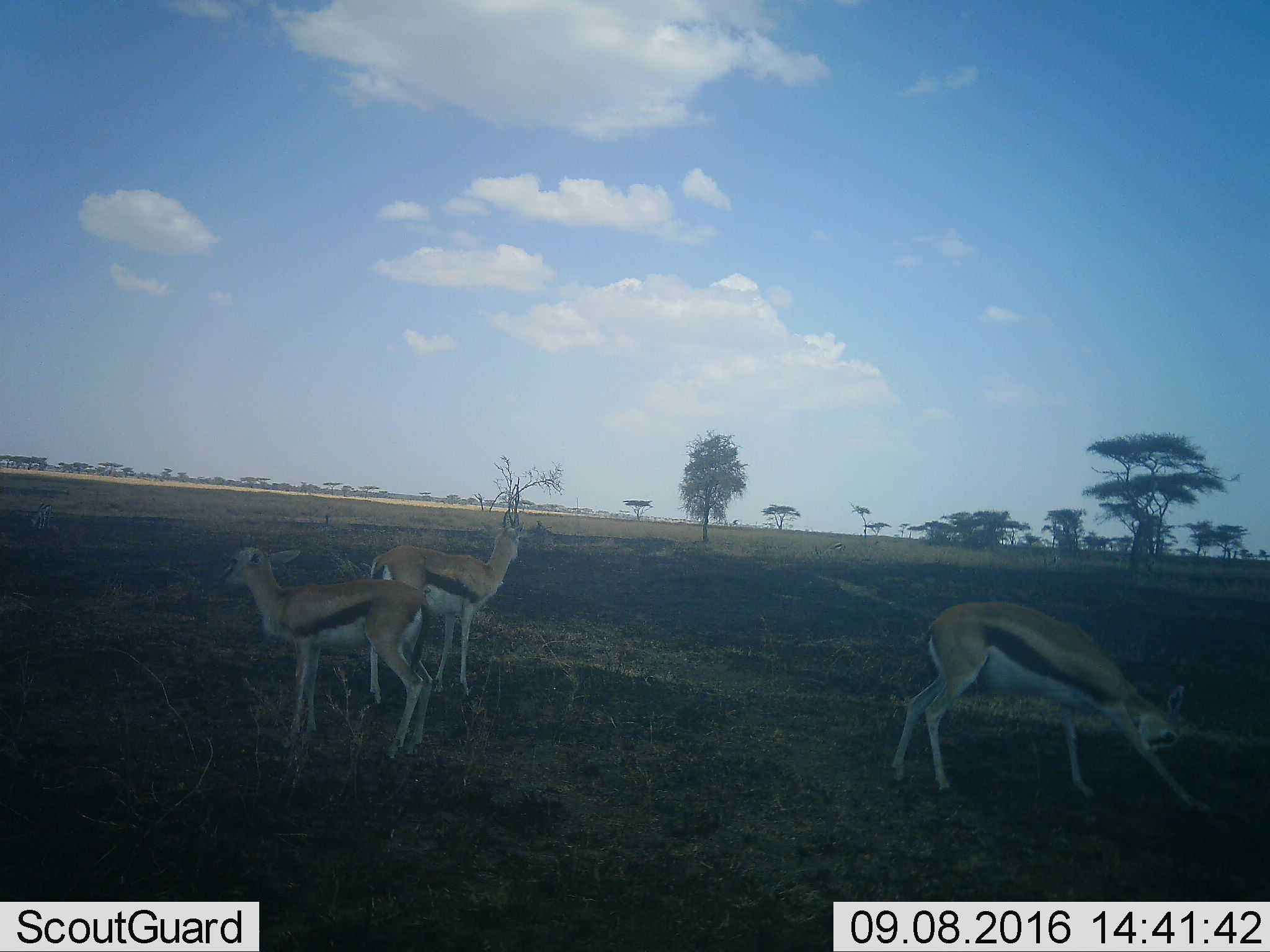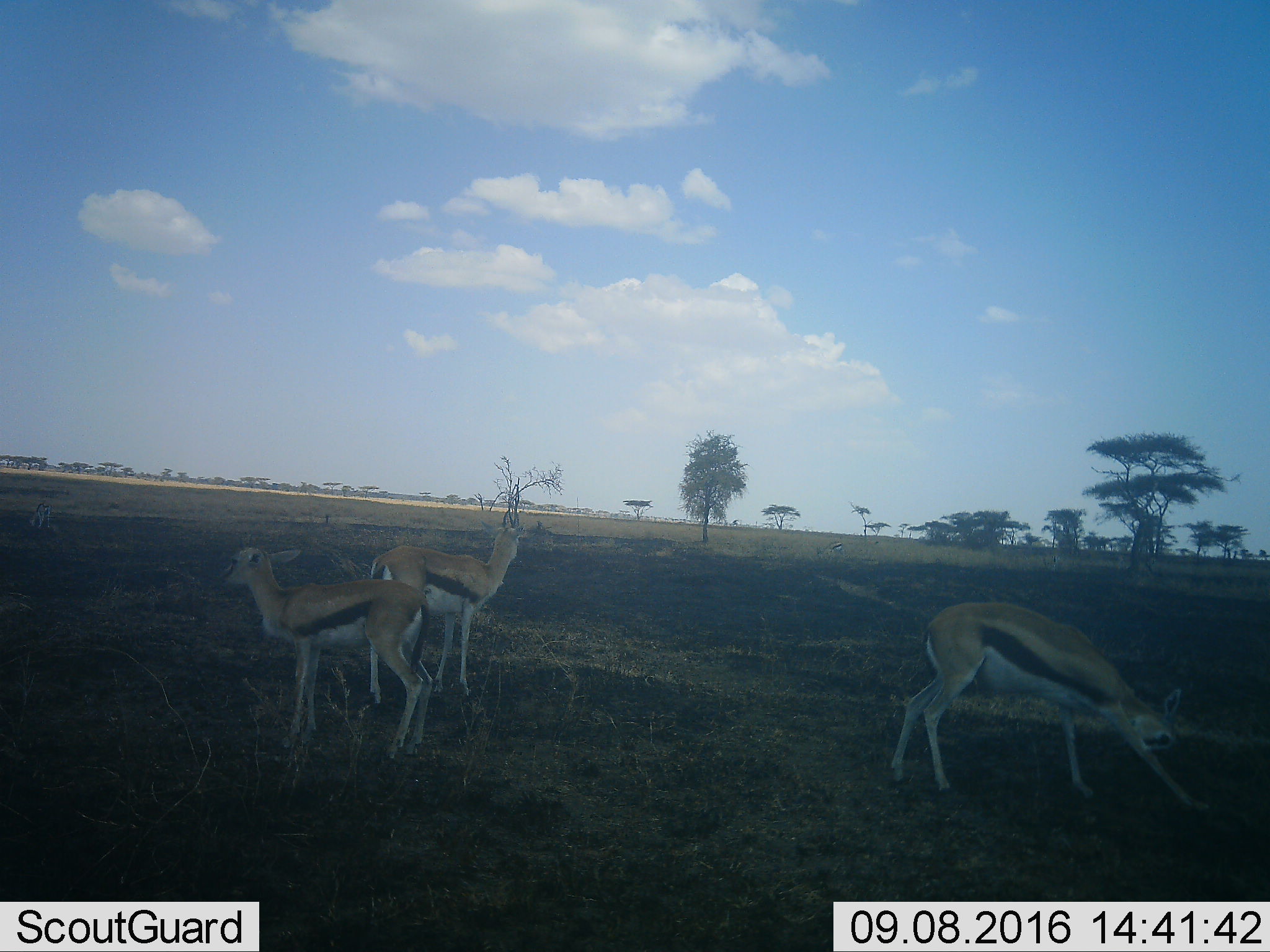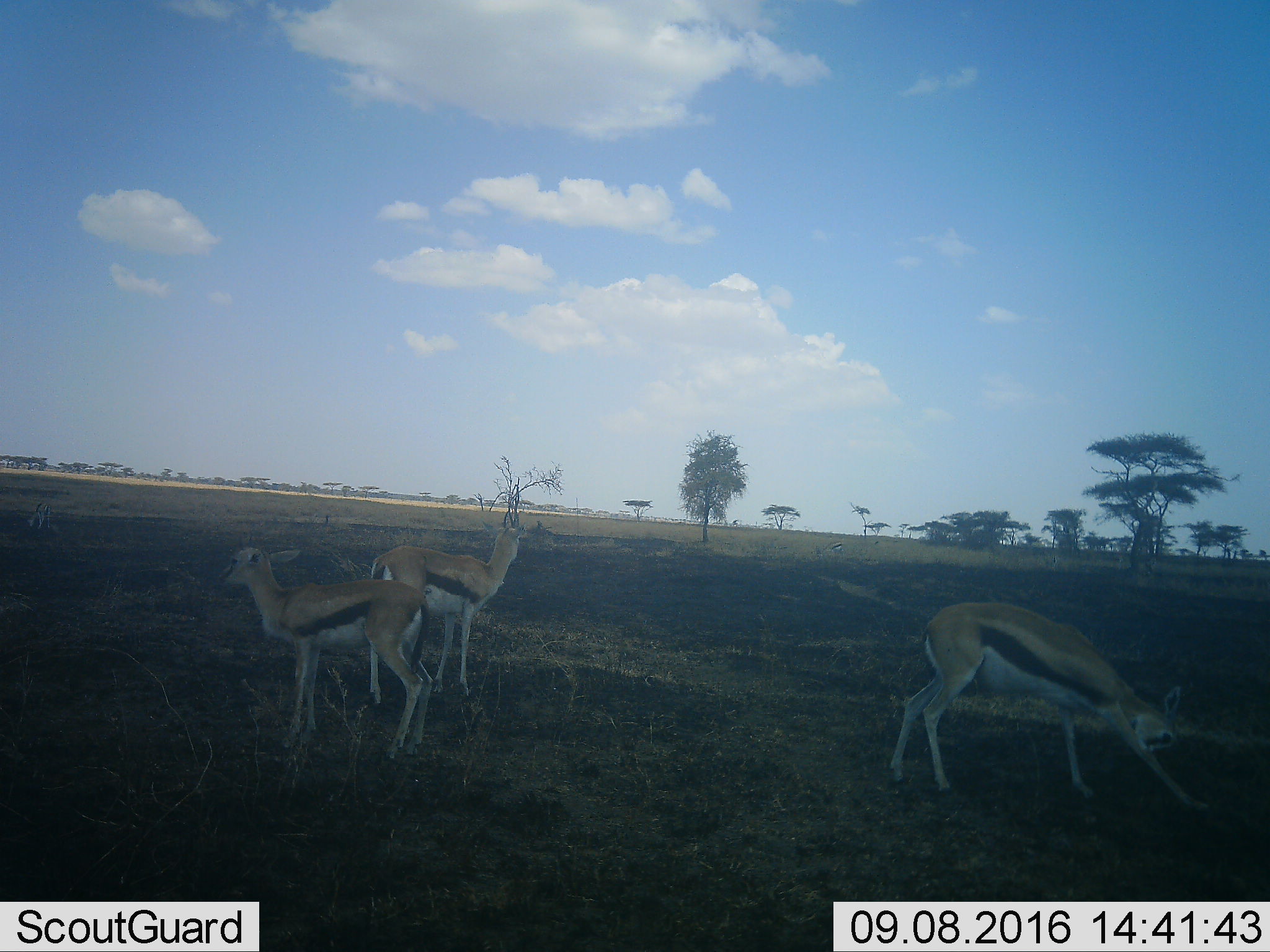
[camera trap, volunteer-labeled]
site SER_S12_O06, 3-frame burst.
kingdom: Animalia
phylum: Chordata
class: Mammalia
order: Artiodactyla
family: Bovidae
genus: Eudorcas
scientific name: Eudorcas thomsonii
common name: thomson's gazelle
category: gazellethomsons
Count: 3.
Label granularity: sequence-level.